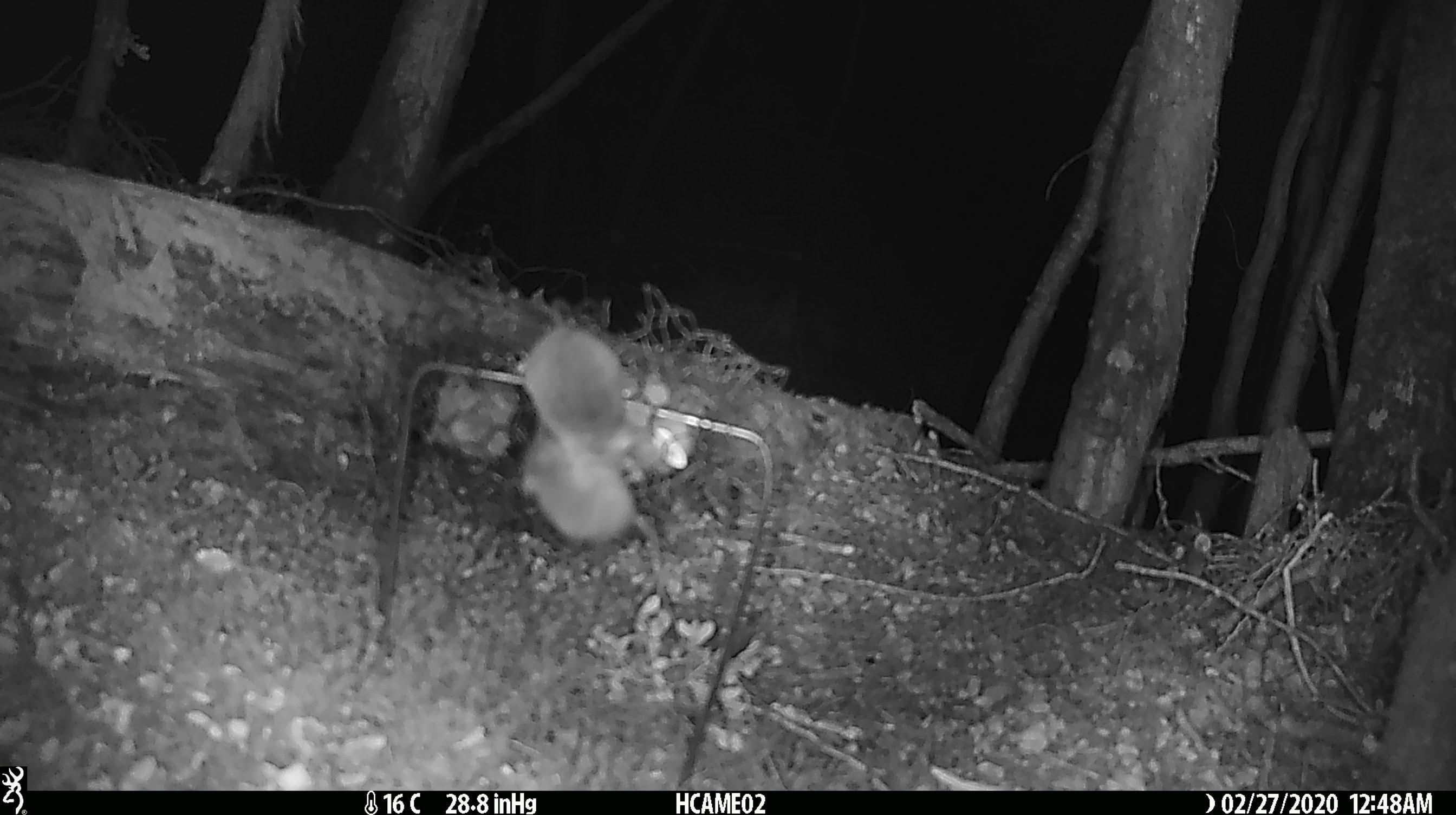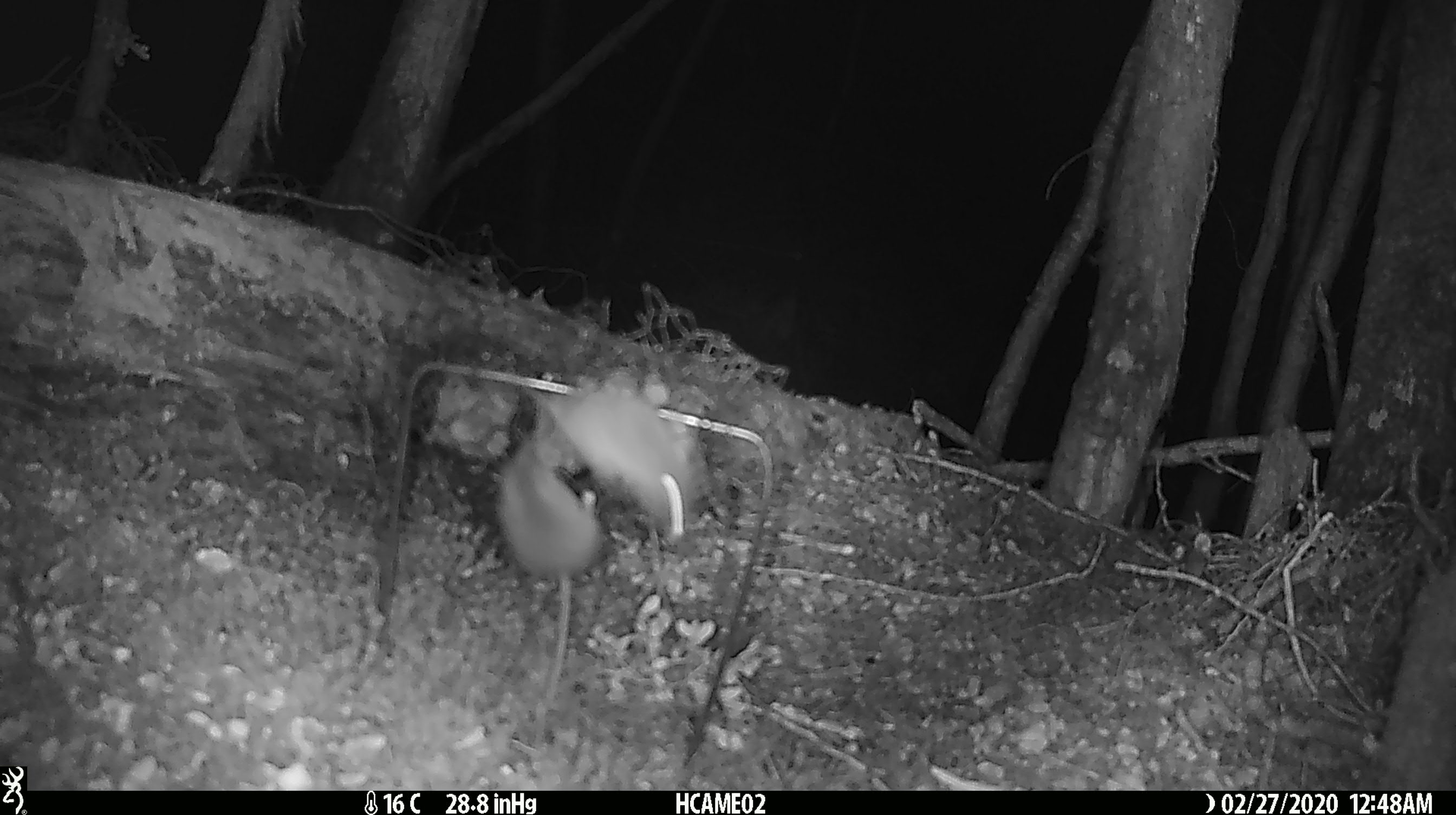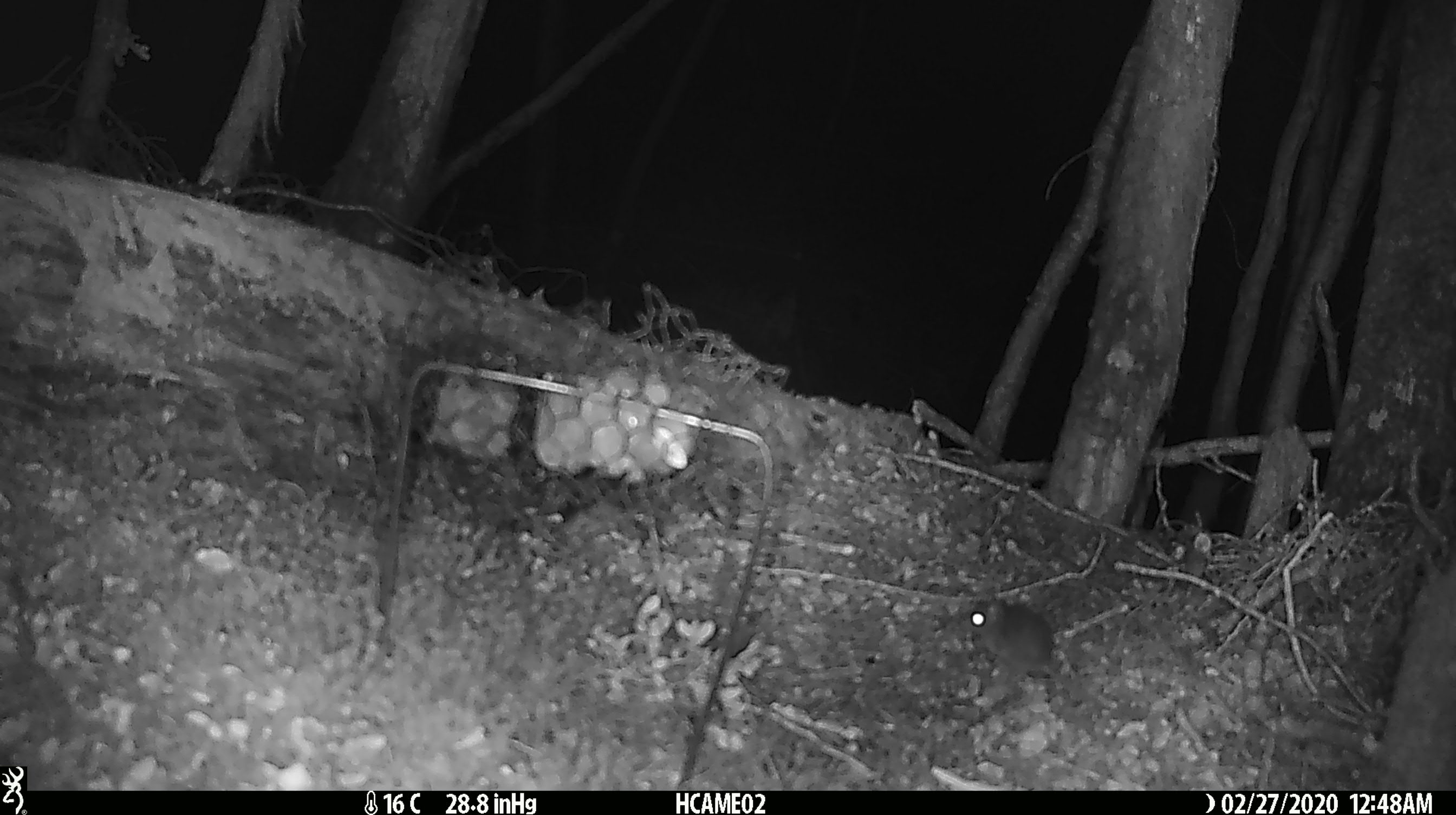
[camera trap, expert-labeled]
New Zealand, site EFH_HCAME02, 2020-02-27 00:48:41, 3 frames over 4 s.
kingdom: Animalia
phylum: Chordata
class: Mammalia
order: Rodentia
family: Muridae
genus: Mus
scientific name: Mus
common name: mouse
Mouse (Mus).